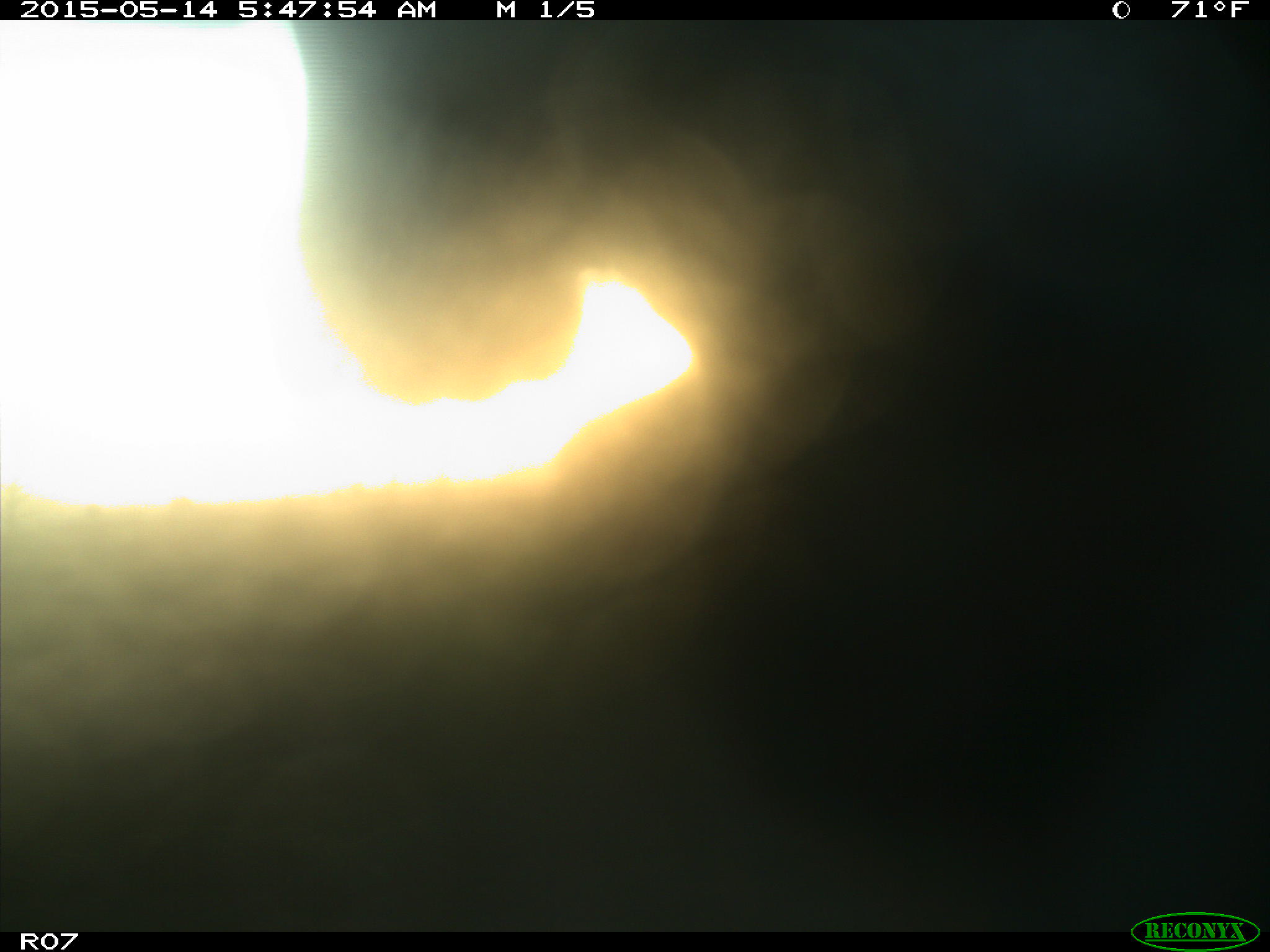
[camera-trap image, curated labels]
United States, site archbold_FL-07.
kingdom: Animalia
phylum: Chordata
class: Mammalia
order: Artiodactyla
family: Bovidae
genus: Bos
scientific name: Bos taurus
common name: domestic cow